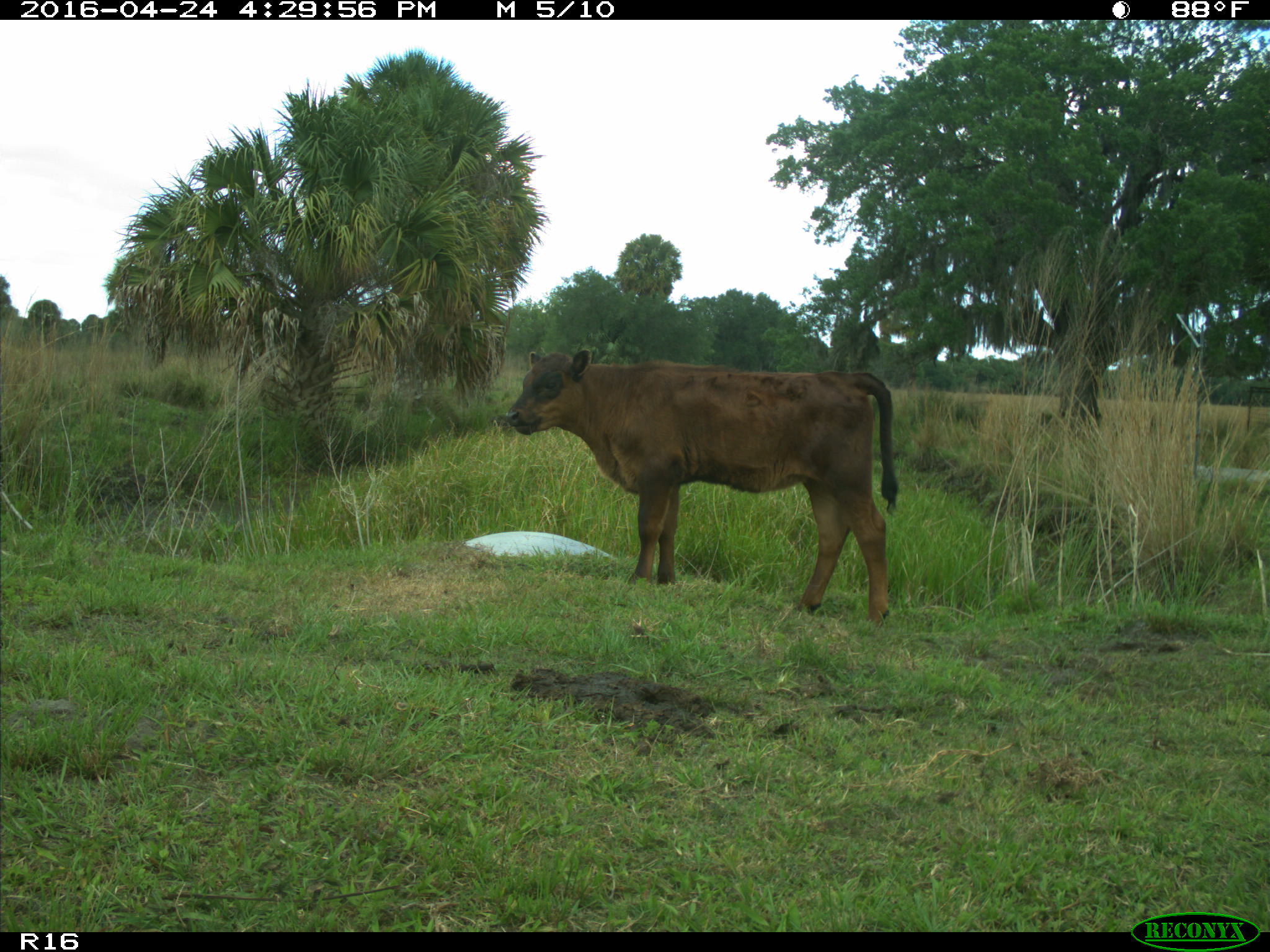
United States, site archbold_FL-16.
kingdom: Animalia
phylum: Chordata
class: Mammalia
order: Artiodactyla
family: Bovidae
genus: Bos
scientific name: Bos taurus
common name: domestic cow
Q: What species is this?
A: Bos taurus (domestic cow).